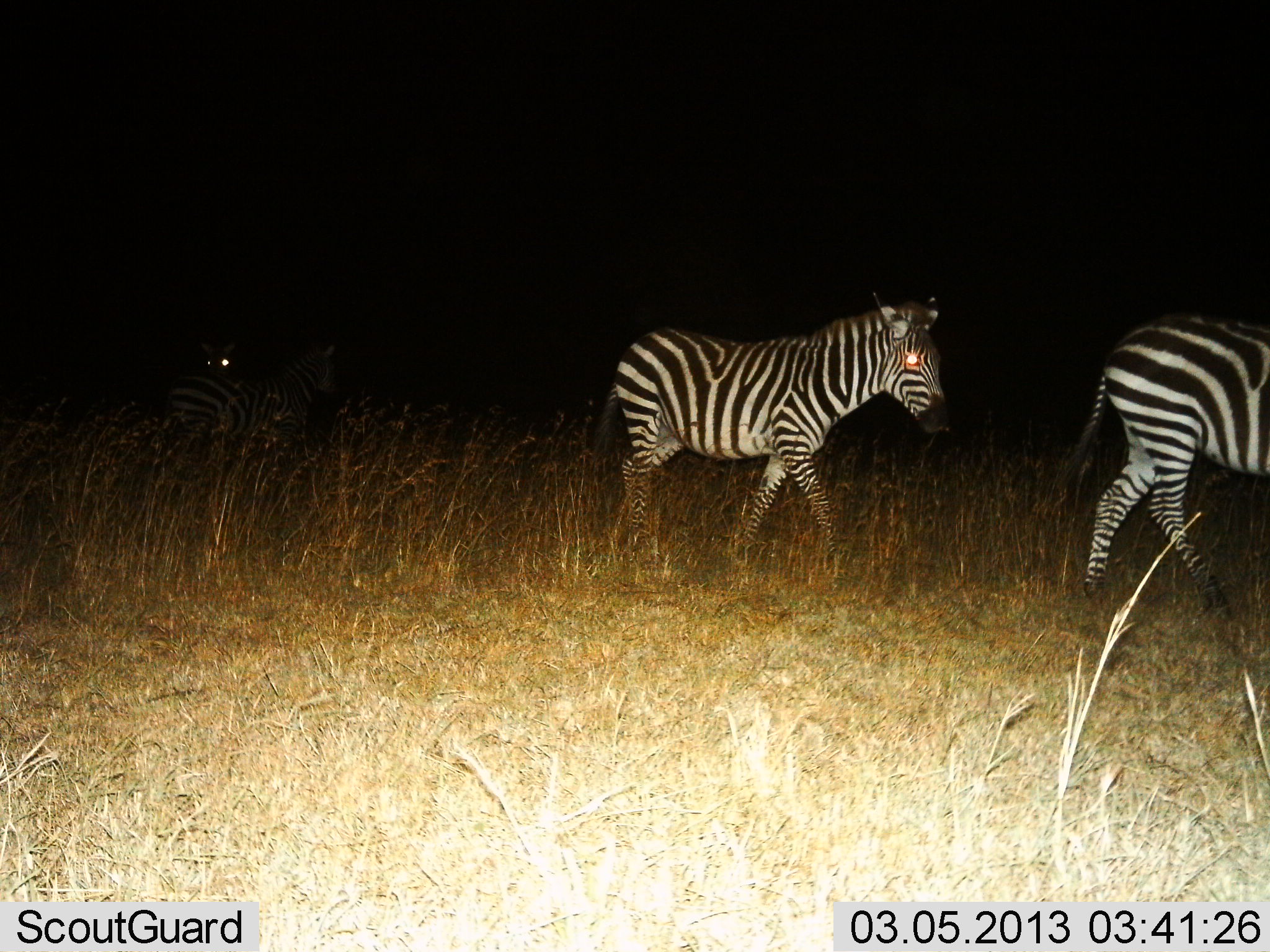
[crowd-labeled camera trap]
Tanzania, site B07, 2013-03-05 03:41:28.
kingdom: Animalia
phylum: Chordata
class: Mammalia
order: Perissodactyla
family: Equidae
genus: Equus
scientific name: Equus quagga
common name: plains zebra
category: zebra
Zebra (plains zebra) (Equus quagga), count 3. Behavior (volunteer vote fractions): standing 27%, resting 0%, moving 97%, interacting 3%. Young present (vote fraction): 0%. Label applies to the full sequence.